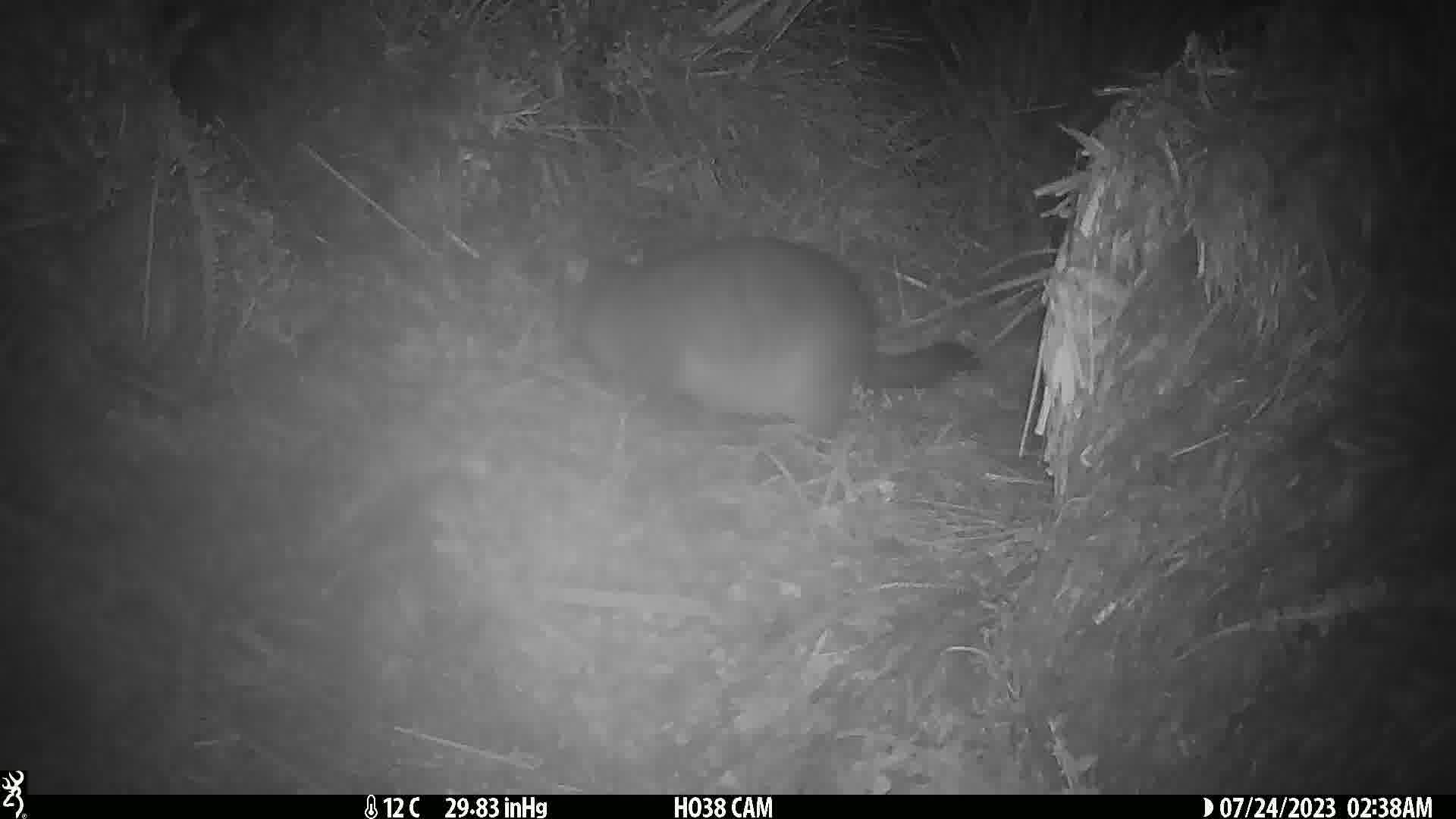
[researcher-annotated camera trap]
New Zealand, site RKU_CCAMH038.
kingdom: Animalia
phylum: Chordata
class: Mammalia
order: Diprotodontia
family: Phalangeridae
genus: Trichosurus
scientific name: Trichosurus vulpecula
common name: common brushtail possum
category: possum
Possum (common brushtail possum) (Trichosurus vulpecula).